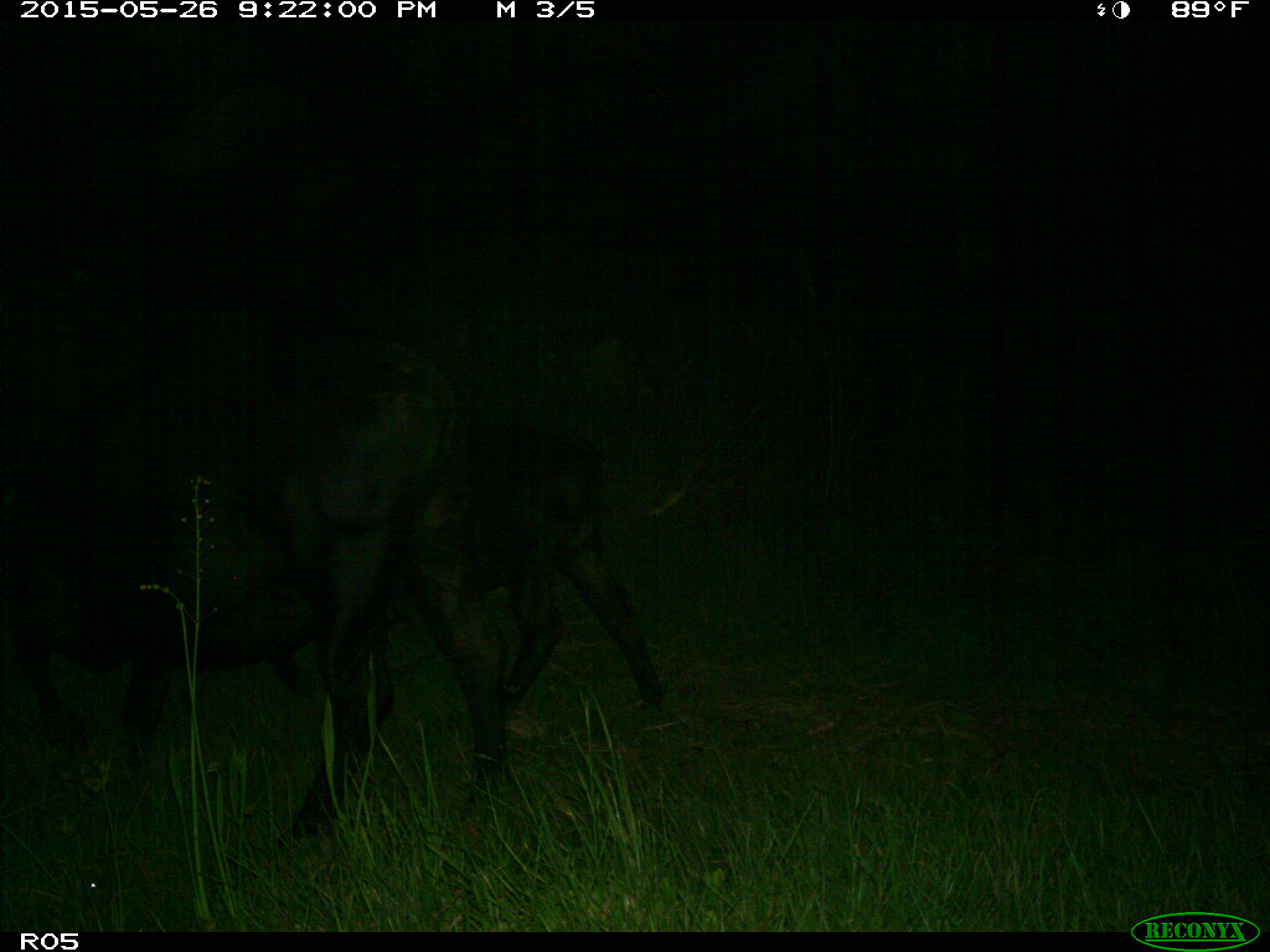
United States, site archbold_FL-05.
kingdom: Animalia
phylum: Chordata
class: Mammalia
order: Artiodactyla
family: Bovidae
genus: Bos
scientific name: Bos taurus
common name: domestic cow